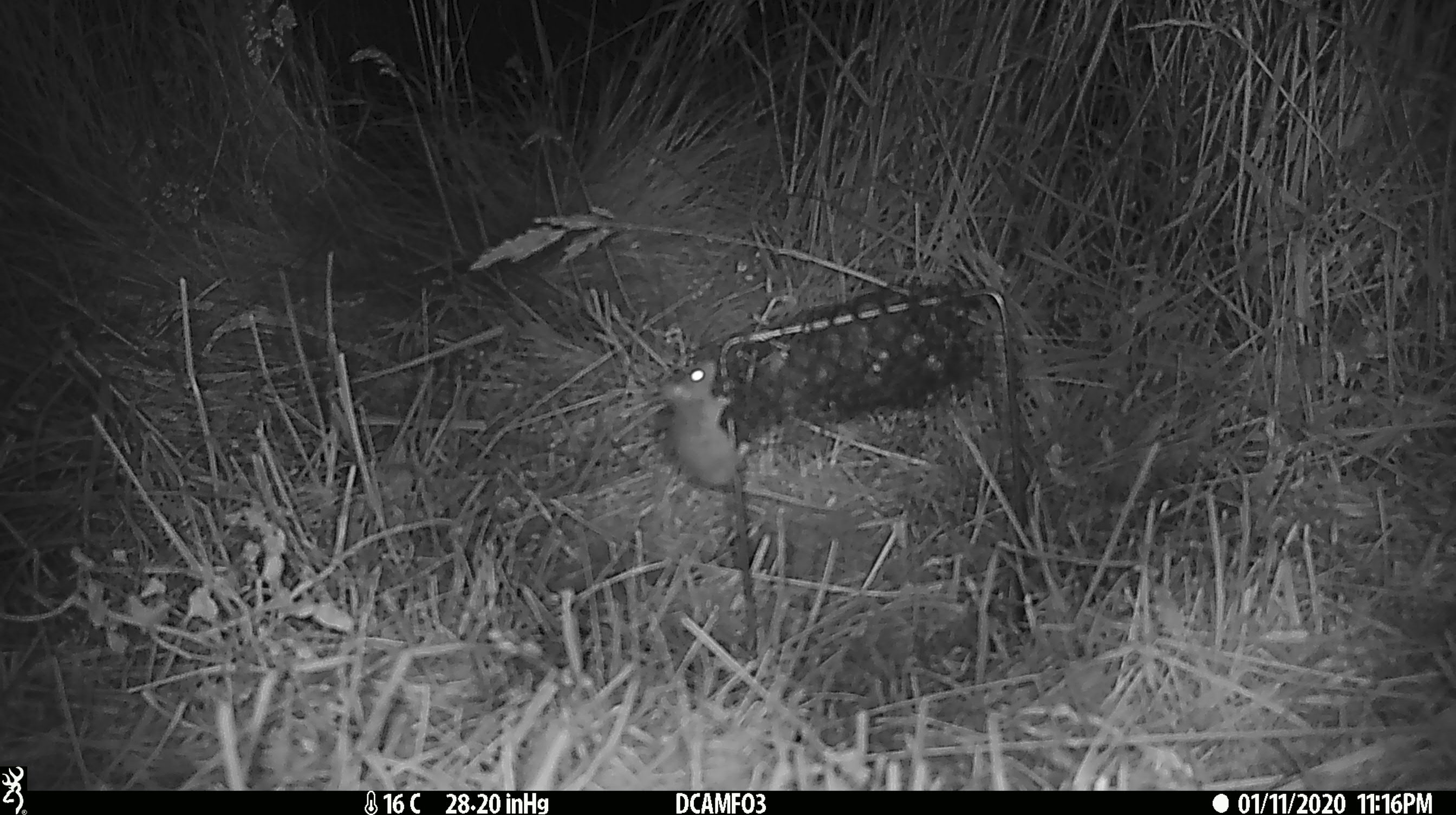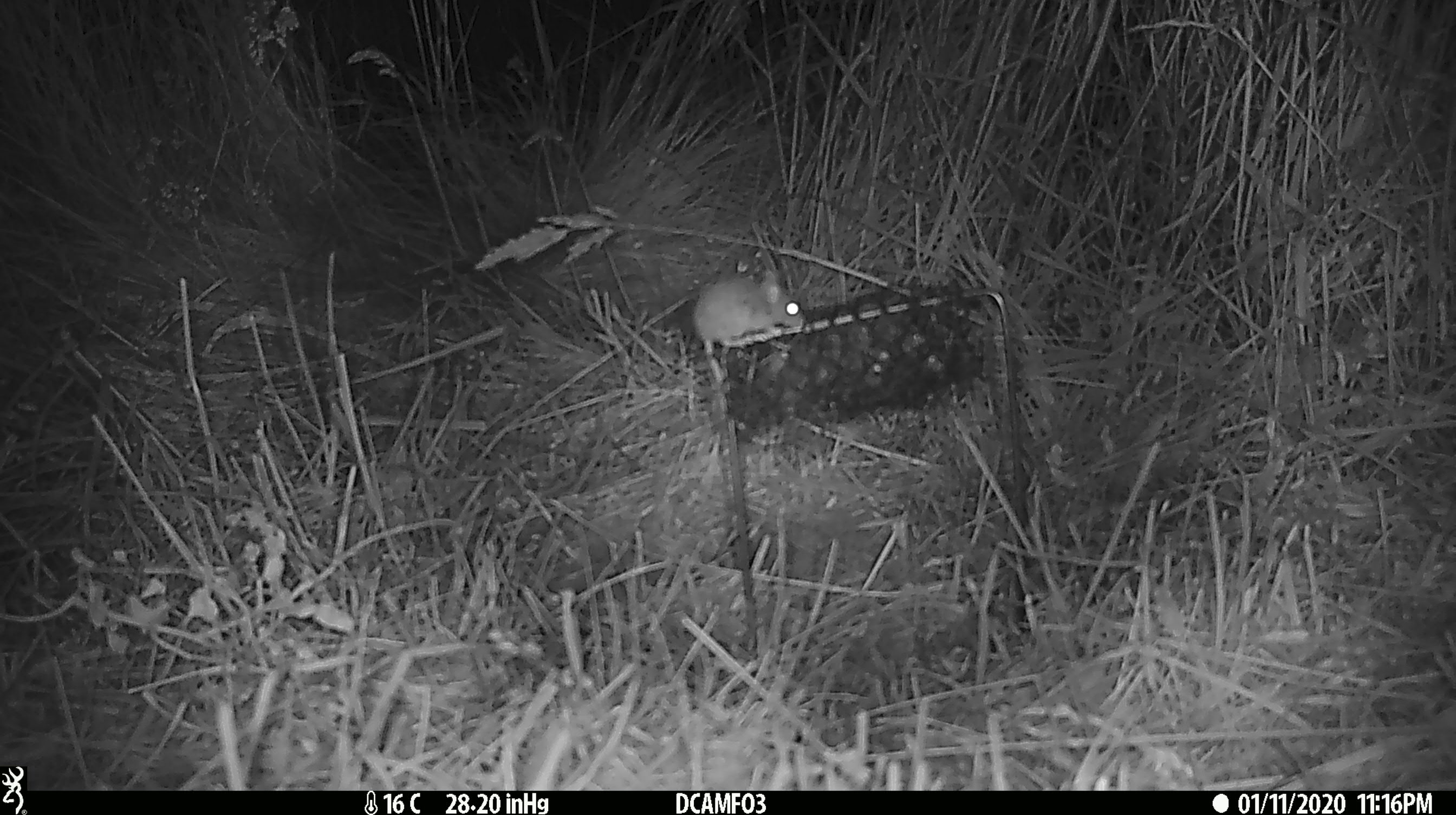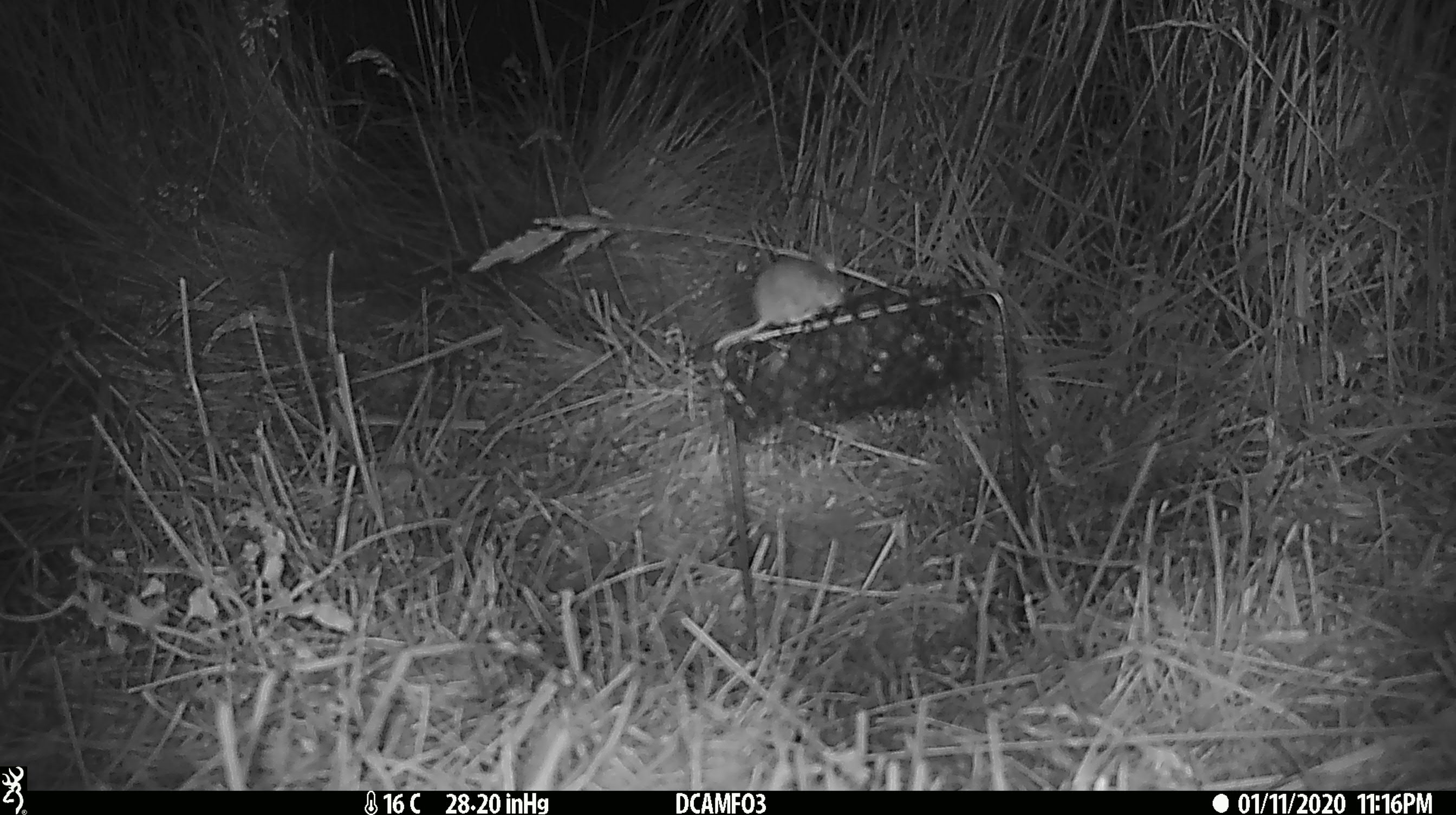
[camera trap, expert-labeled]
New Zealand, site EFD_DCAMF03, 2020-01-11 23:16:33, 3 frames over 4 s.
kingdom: Animalia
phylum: Chordata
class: Mammalia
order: Rodentia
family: Muridae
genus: Mus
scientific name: Mus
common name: mouse